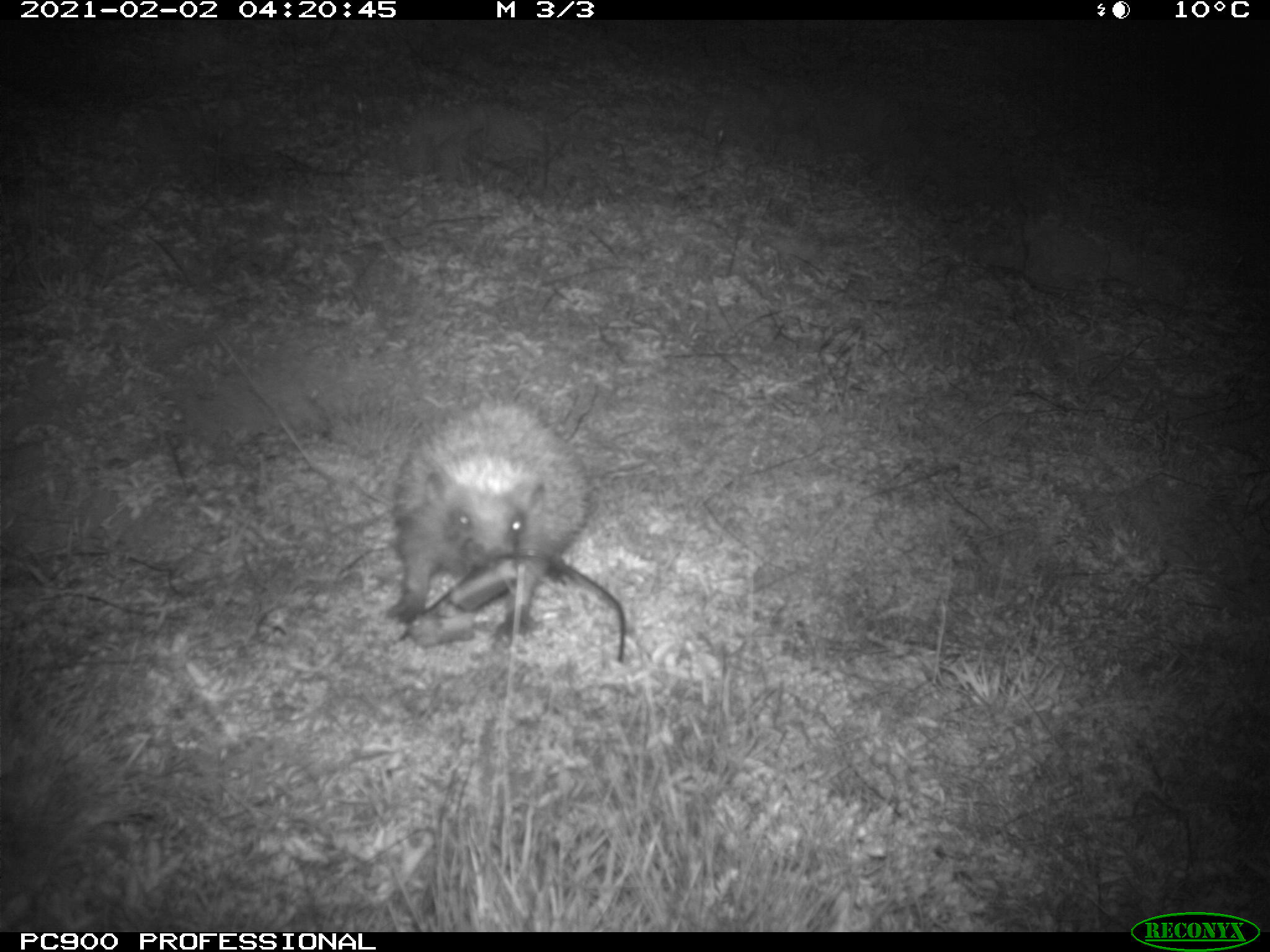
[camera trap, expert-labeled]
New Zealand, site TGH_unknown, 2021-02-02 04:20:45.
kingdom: Animalia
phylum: Chordata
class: Mammalia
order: Eulipotyphla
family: Erinaceidae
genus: Erinaceus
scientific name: Erinaceus europaeus europaeus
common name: european hedgehog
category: hedgehog